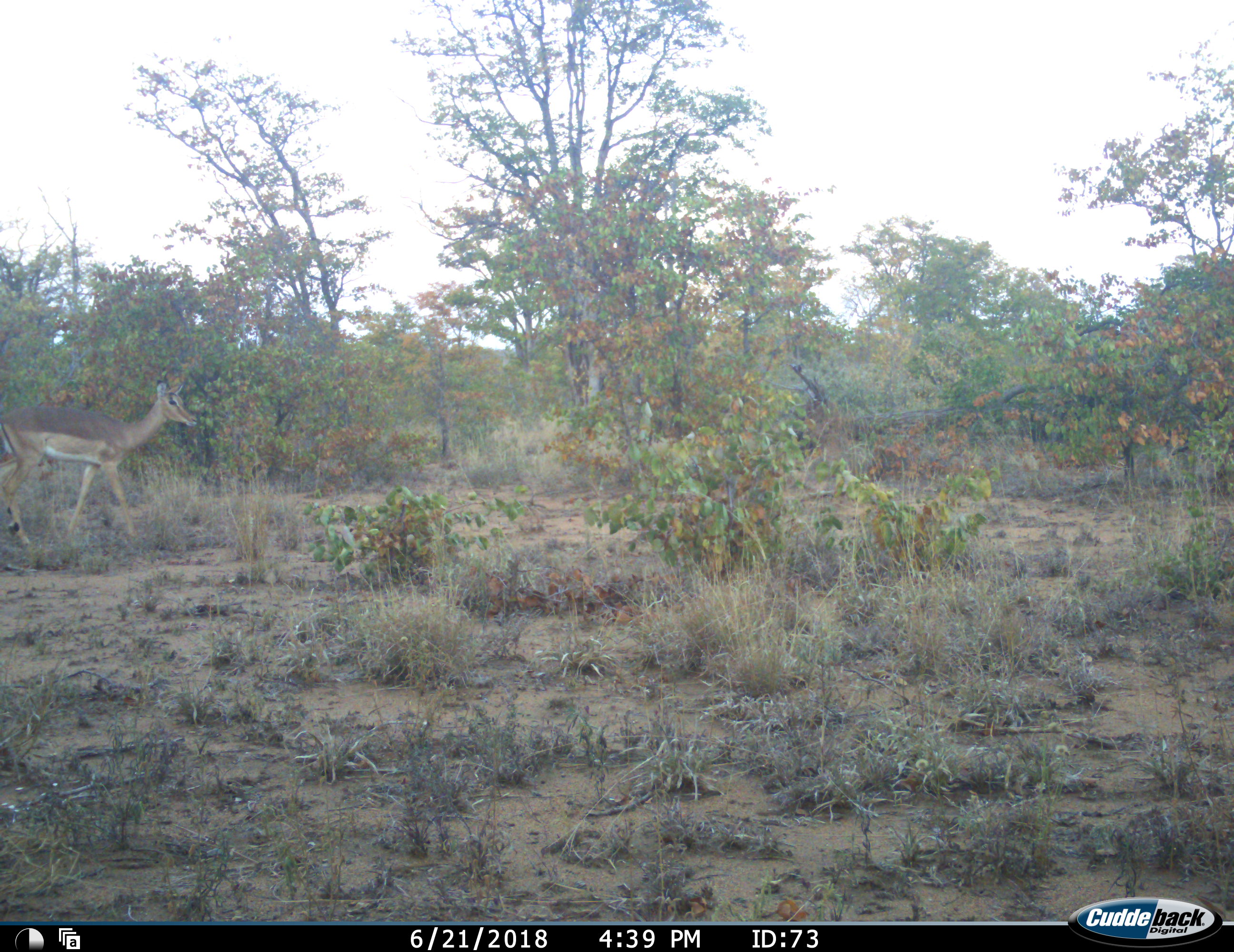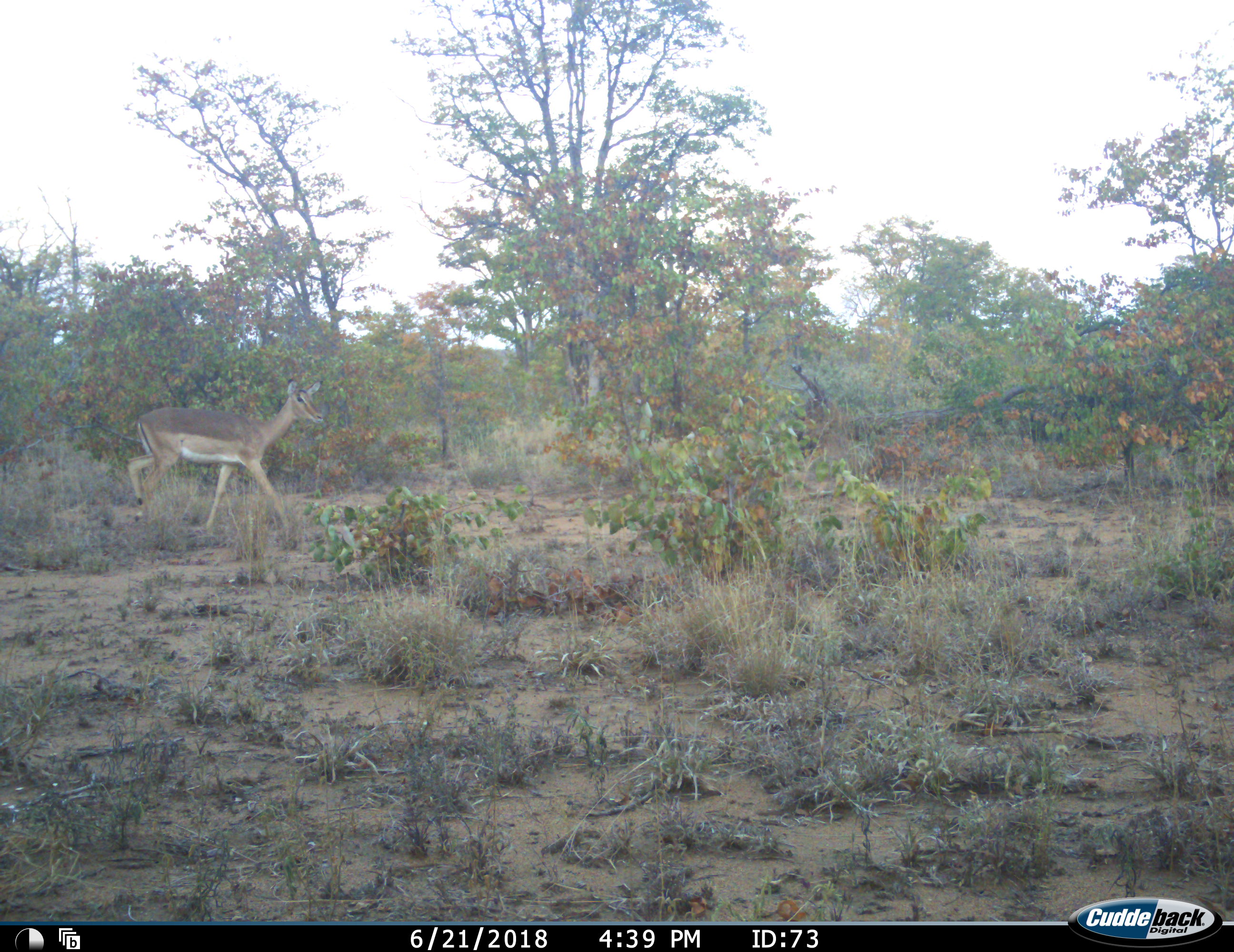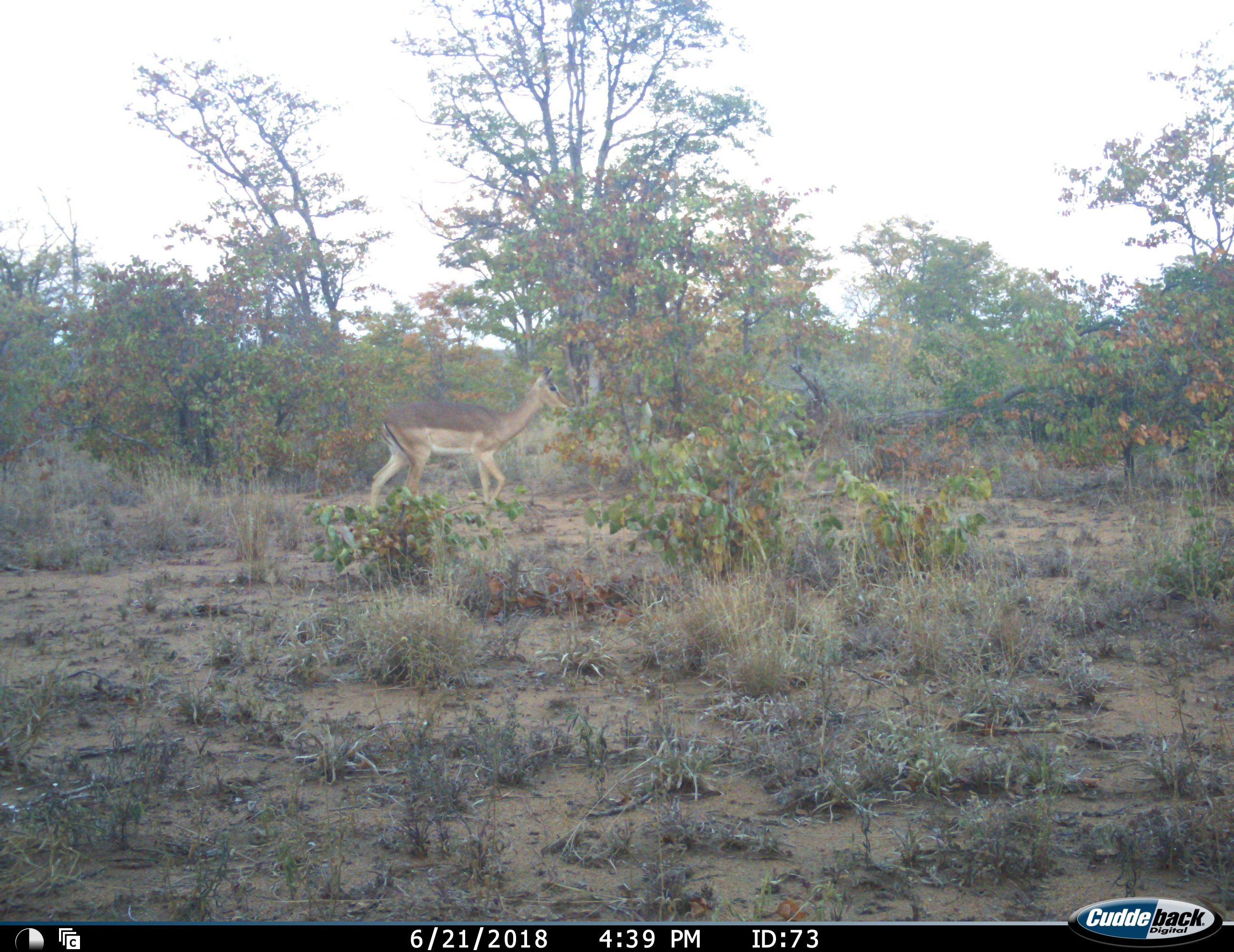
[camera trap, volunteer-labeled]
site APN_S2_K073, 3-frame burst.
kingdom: Animalia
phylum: Chordata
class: Mammalia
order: Artiodactyla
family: Bovidae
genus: Aepyceros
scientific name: Aepyceros melampus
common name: impala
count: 1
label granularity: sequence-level